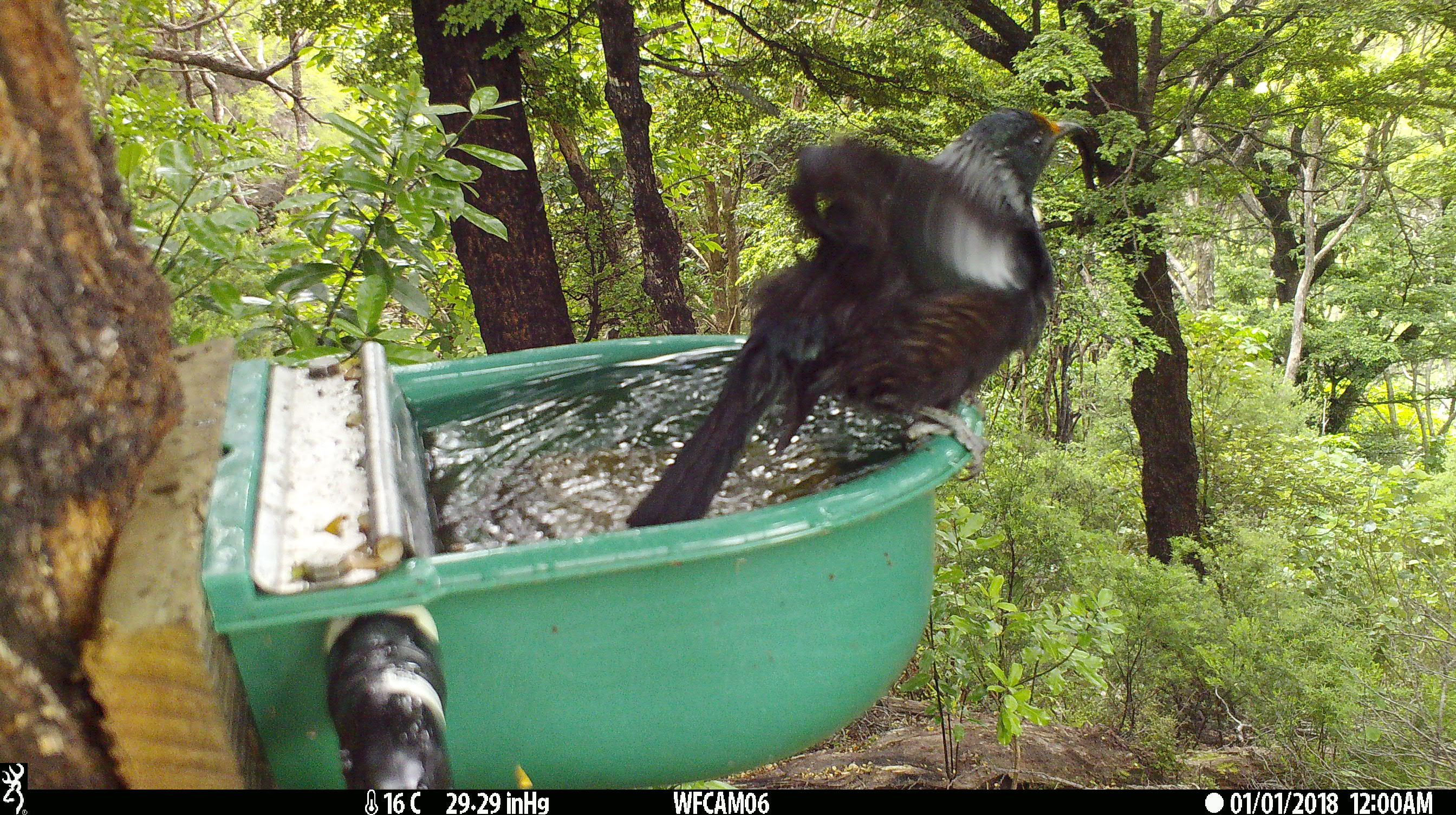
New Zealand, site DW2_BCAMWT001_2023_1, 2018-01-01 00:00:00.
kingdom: Animalia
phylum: Chordata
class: Aves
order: Passeriformes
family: Meliphagidae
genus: Prosthemadera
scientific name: Prosthemadera novaeseelandiae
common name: tui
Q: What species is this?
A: Tui (Prosthemadera novaeseelandiae).